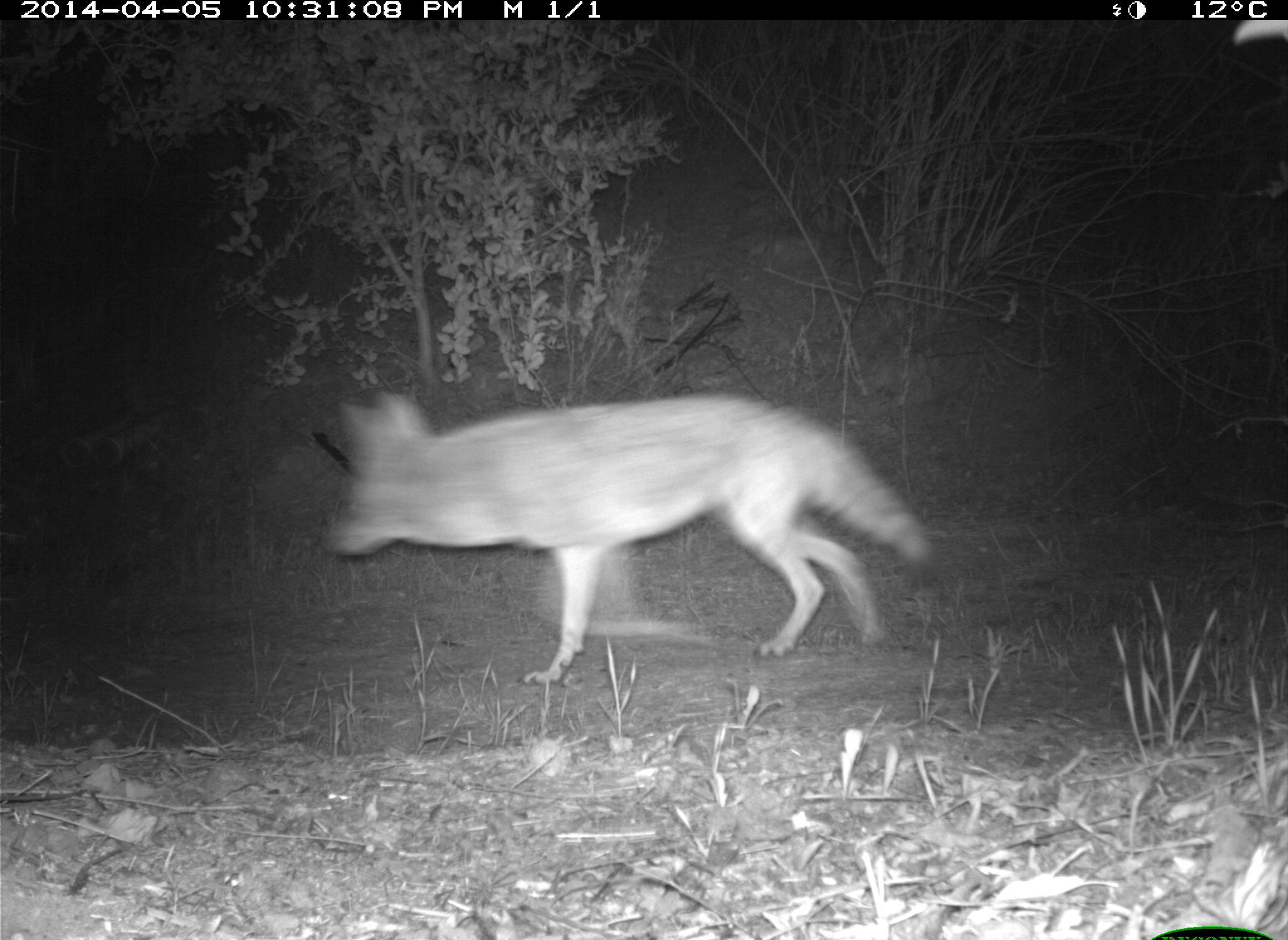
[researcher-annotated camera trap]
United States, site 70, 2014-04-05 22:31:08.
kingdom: Animalia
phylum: Chordata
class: Mammalia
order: Carnivora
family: Canidae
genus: Canis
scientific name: Canis latrans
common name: coyote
Coyote (Canis latrans).